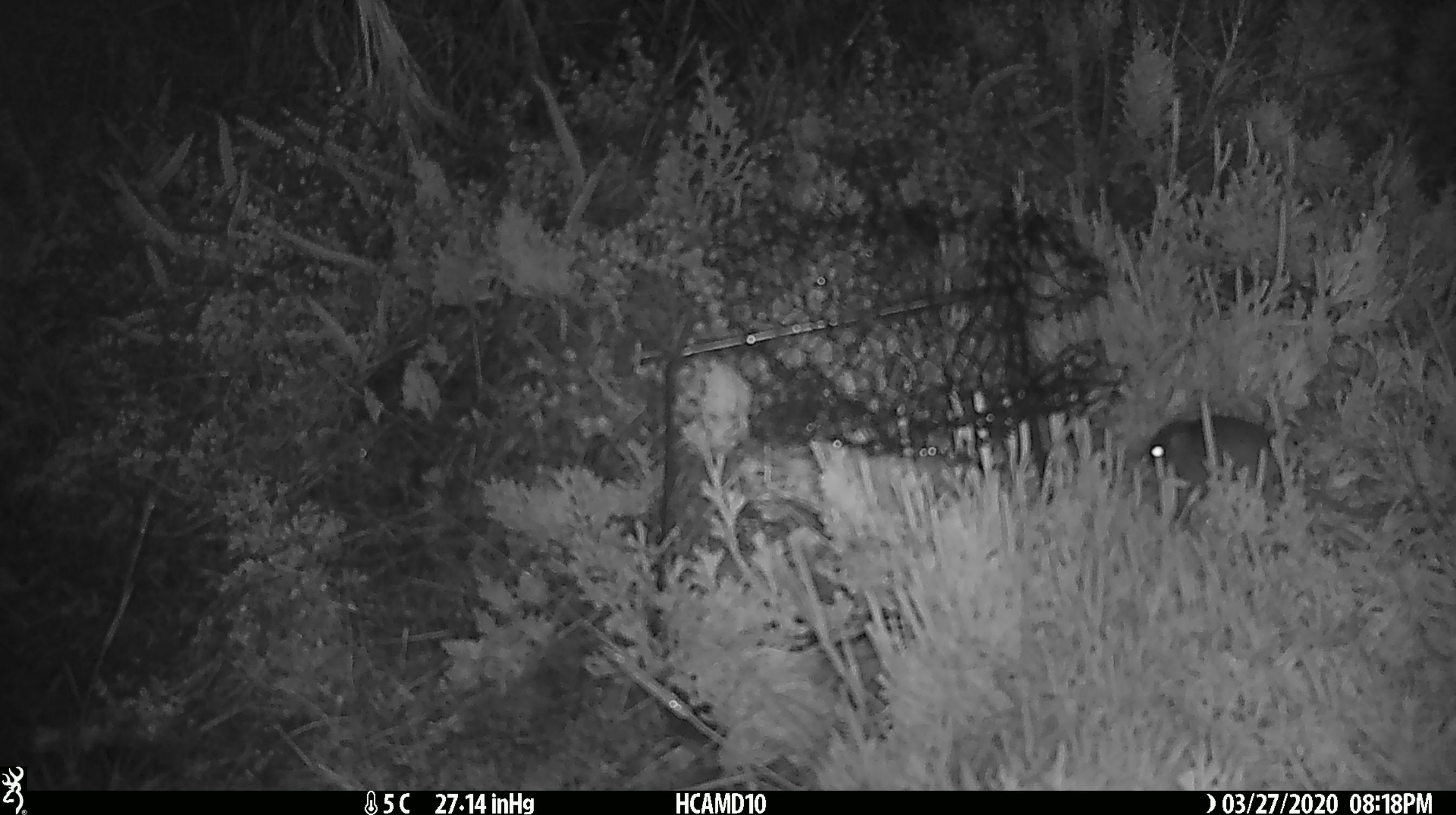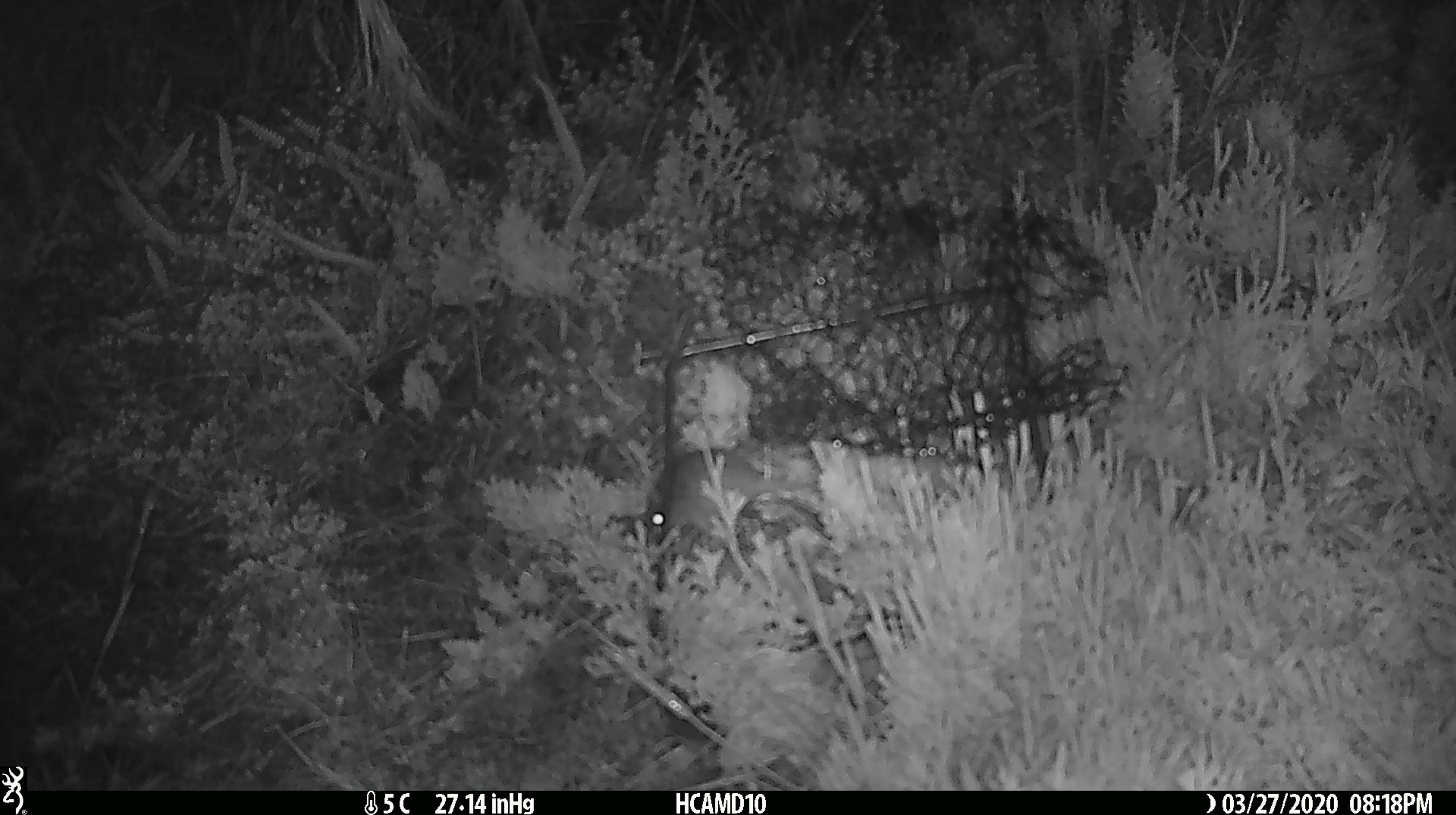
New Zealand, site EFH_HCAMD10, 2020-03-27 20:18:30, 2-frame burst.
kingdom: Animalia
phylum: Chordata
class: Mammalia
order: Rodentia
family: Muridae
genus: Mus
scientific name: Mus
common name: mouse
Mouse (Mus).